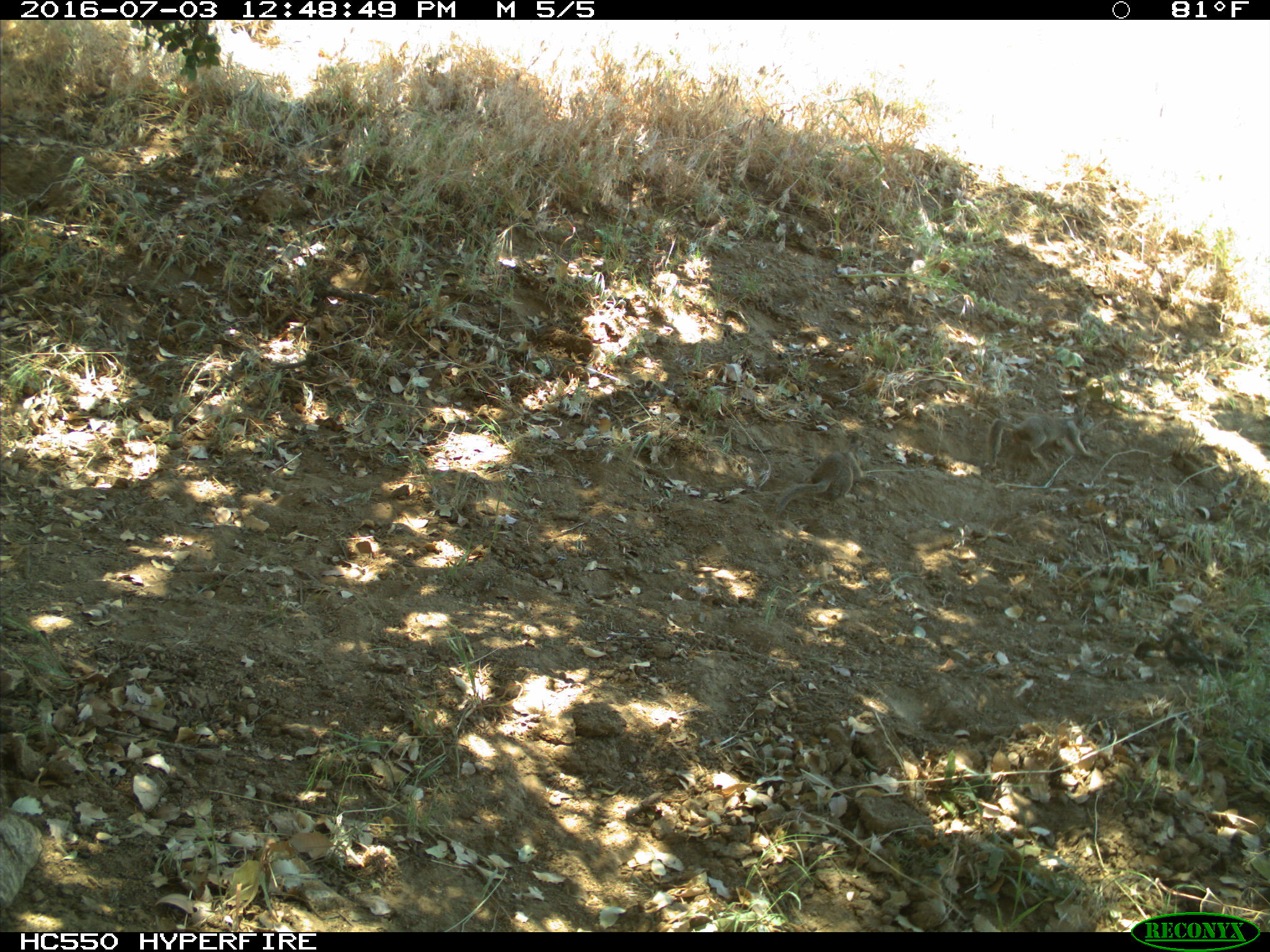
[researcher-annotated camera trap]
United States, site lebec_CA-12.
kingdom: Animalia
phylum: Chordata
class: Mammalia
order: Rodentia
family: Sciuridae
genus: Otospermophilus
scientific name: Otospermophilus beecheyi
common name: california ground squirrel